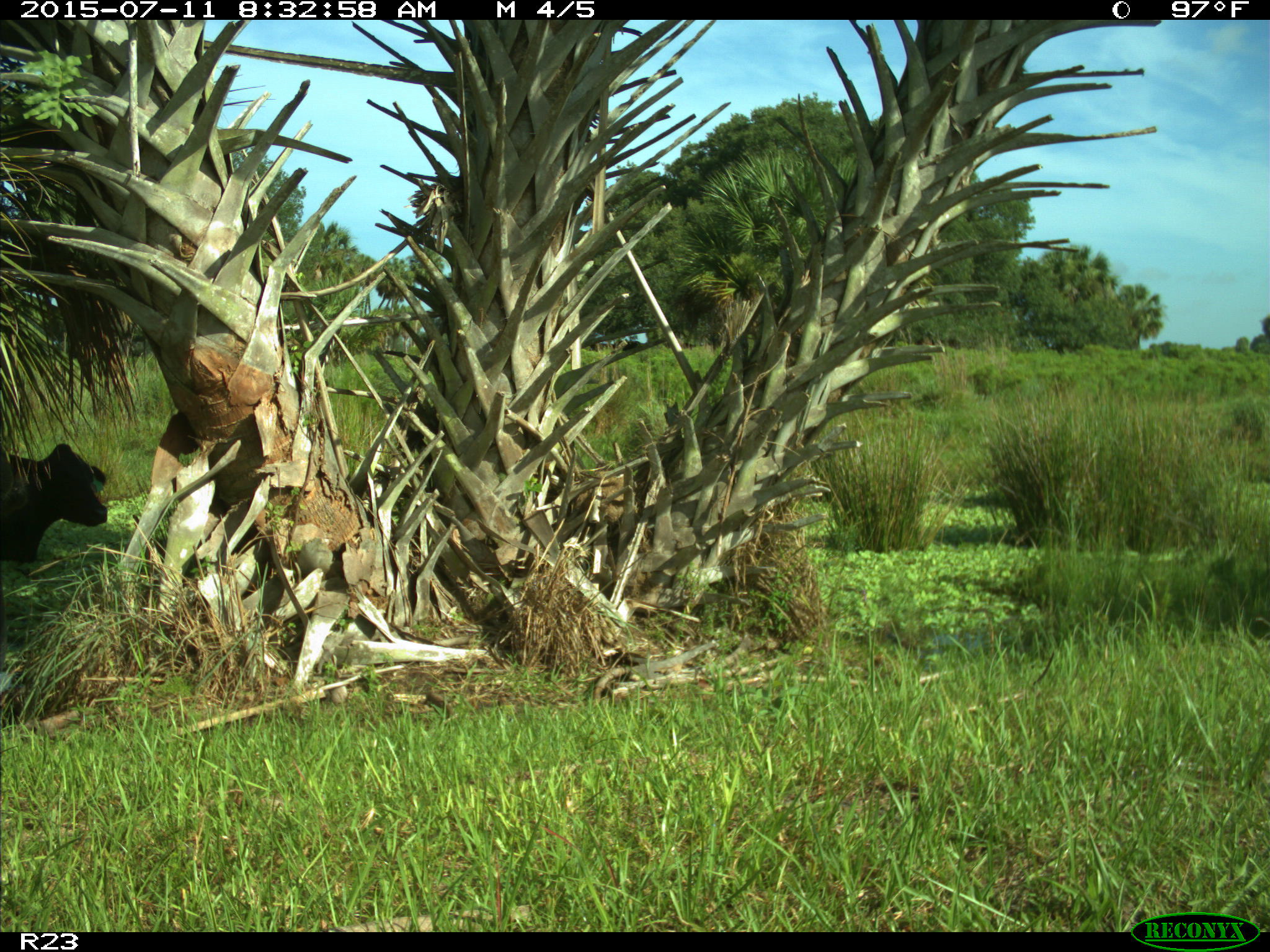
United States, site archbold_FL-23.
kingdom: Animalia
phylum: Chordata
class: Mammalia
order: Artiodactyla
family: Bovidae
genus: Bos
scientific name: Bos taurus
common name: domestic cow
Bos taurus (domestic cow).